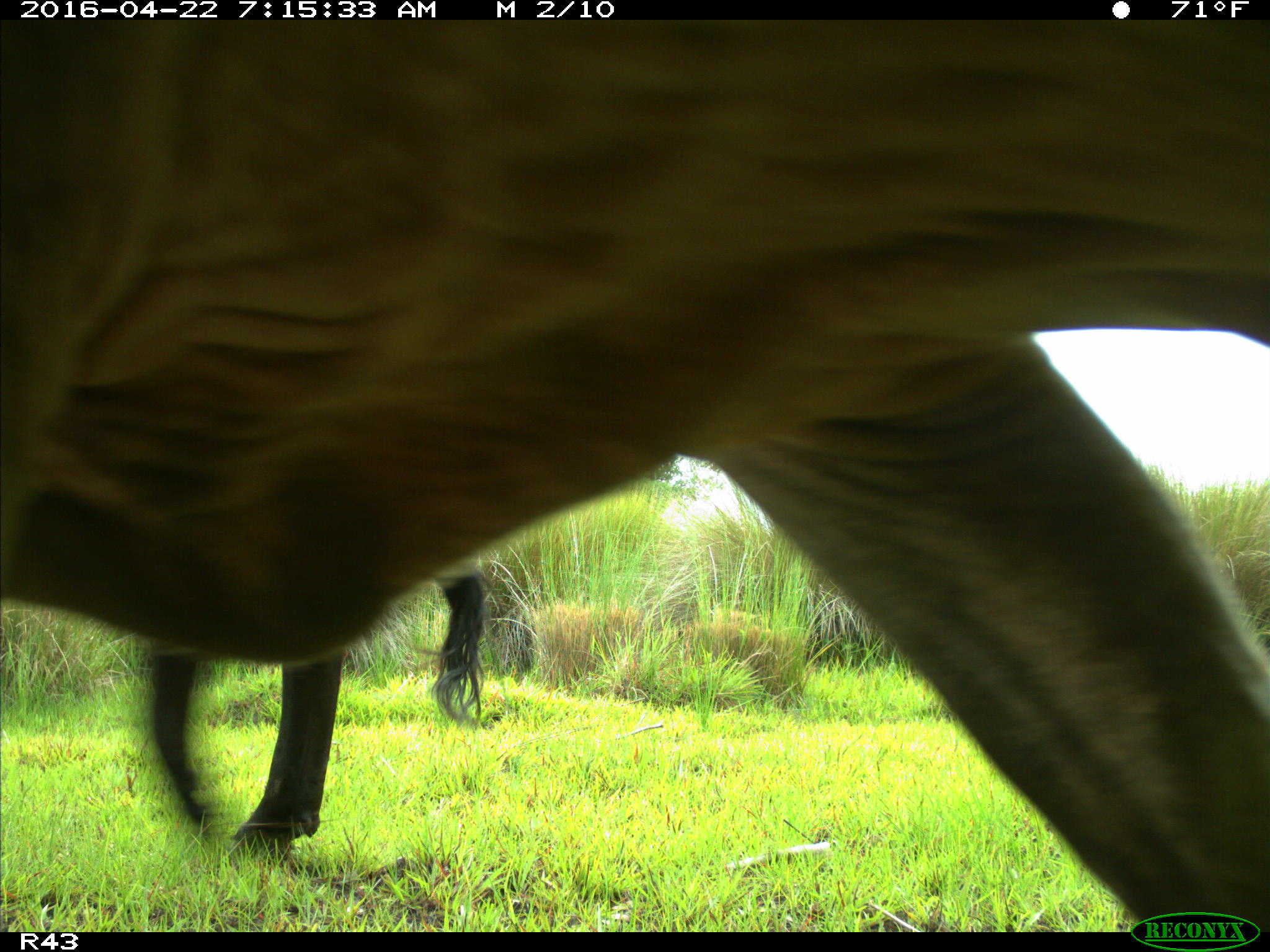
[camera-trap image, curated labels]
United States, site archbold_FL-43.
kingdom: Animalia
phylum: Chordata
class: Mammalia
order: Artiodactyla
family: Bovidae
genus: Bos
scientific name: Bos taurus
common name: domestic cow